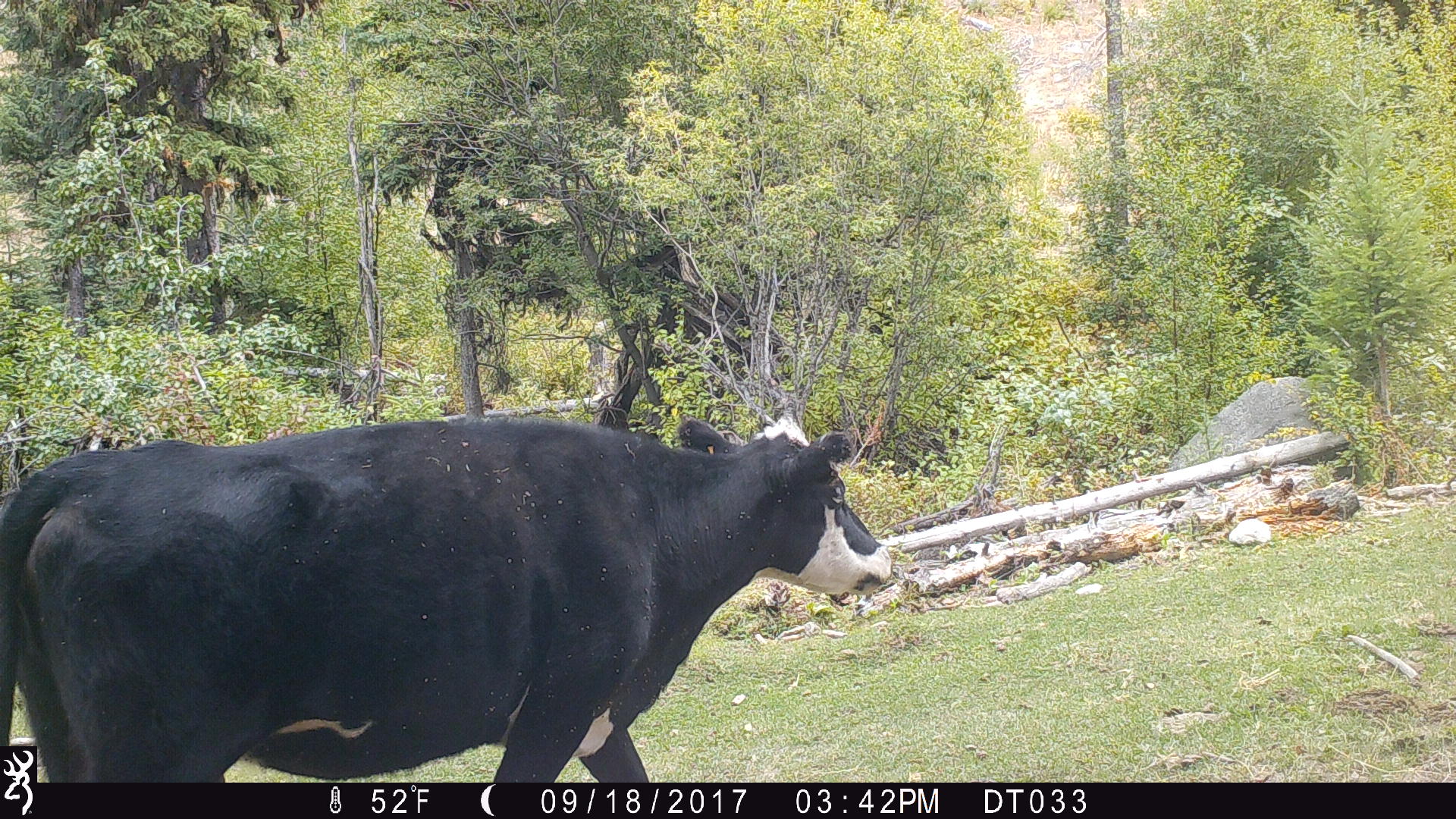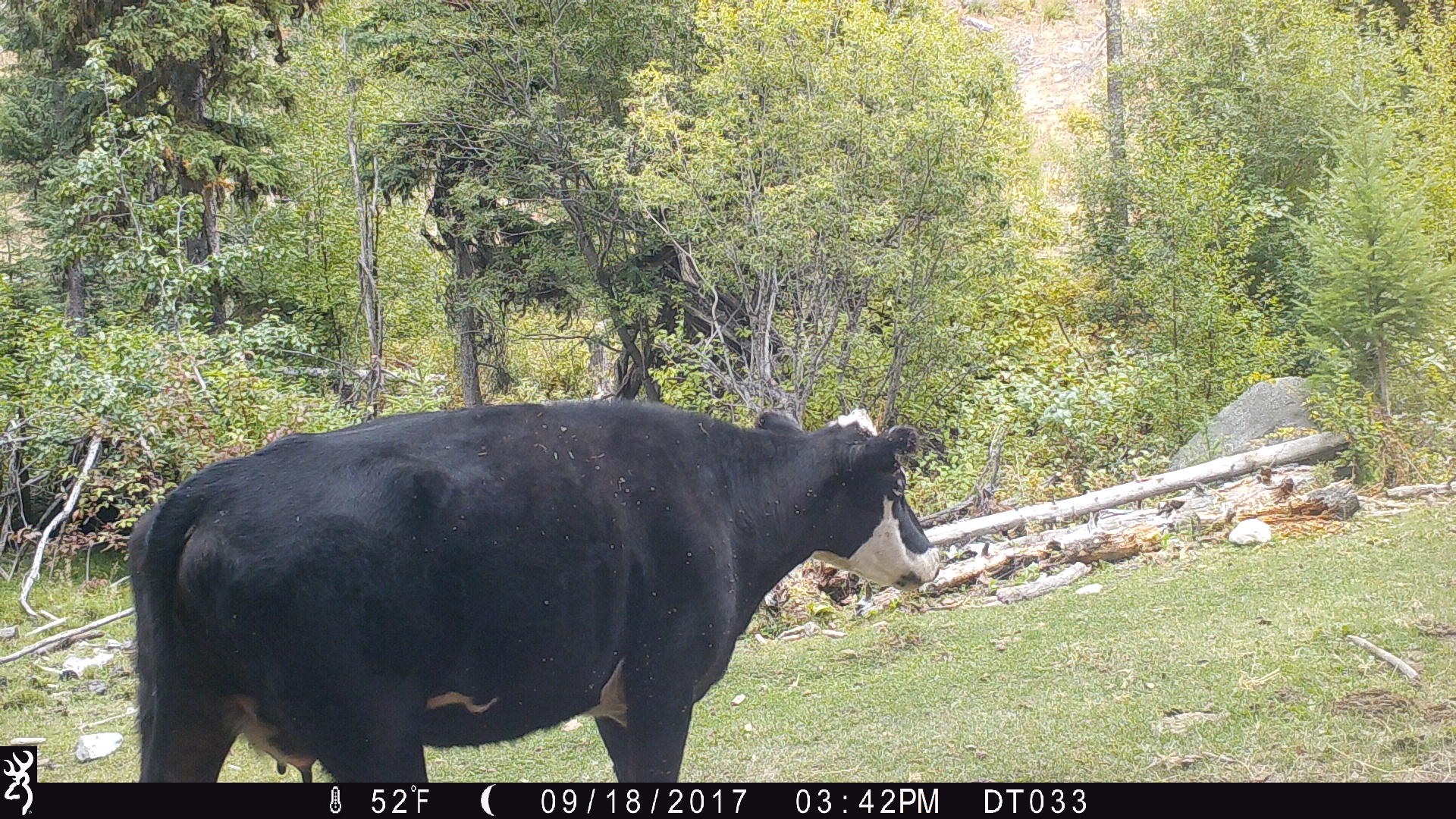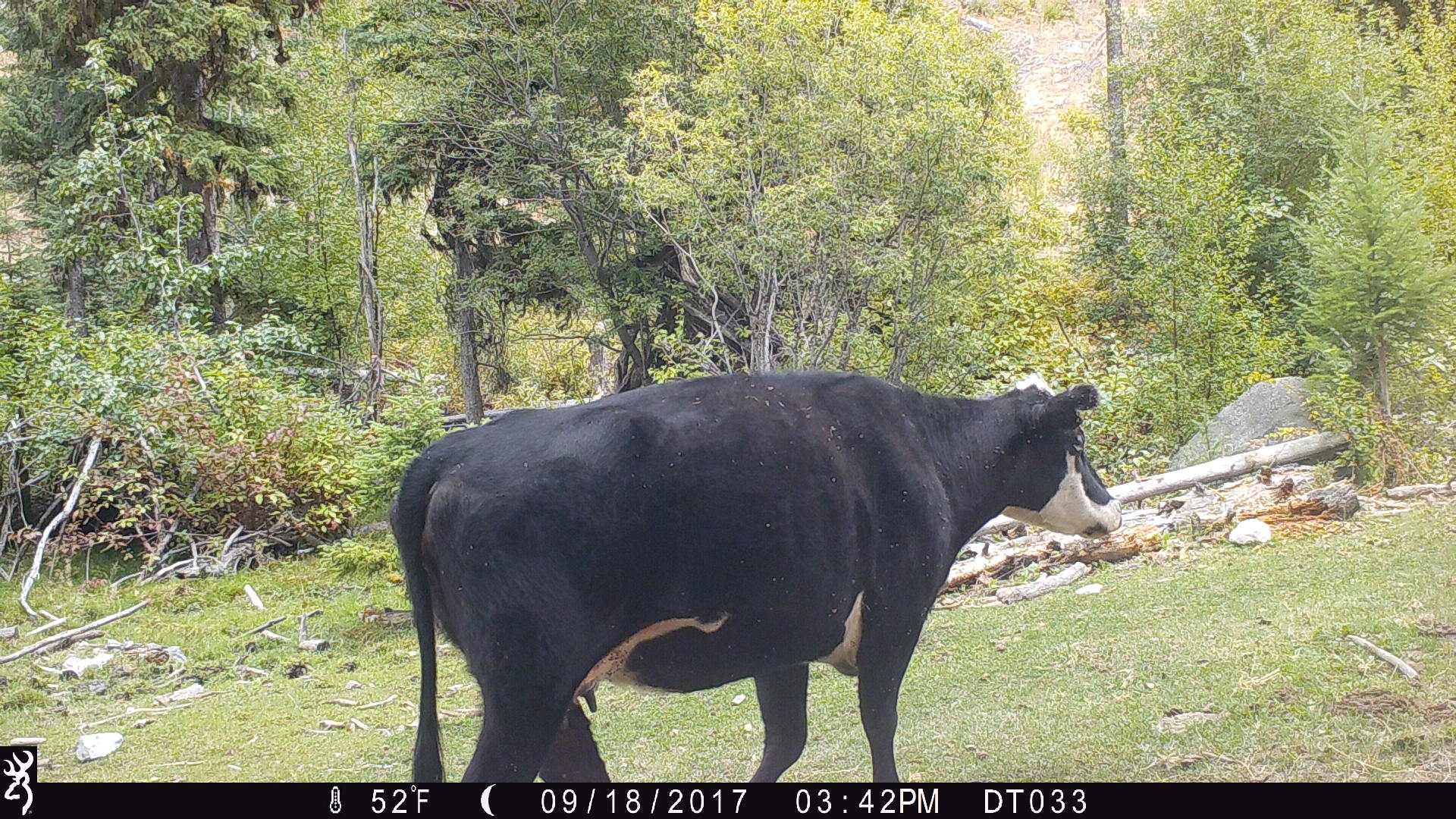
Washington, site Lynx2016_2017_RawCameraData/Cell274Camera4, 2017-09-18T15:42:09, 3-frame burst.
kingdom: Animalia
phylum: Chordata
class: Mammalia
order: Artiodactyla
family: Bovidae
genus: Bos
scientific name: Bos taurus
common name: domestic cattle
Domestic cattle (Bos taurus). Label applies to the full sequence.